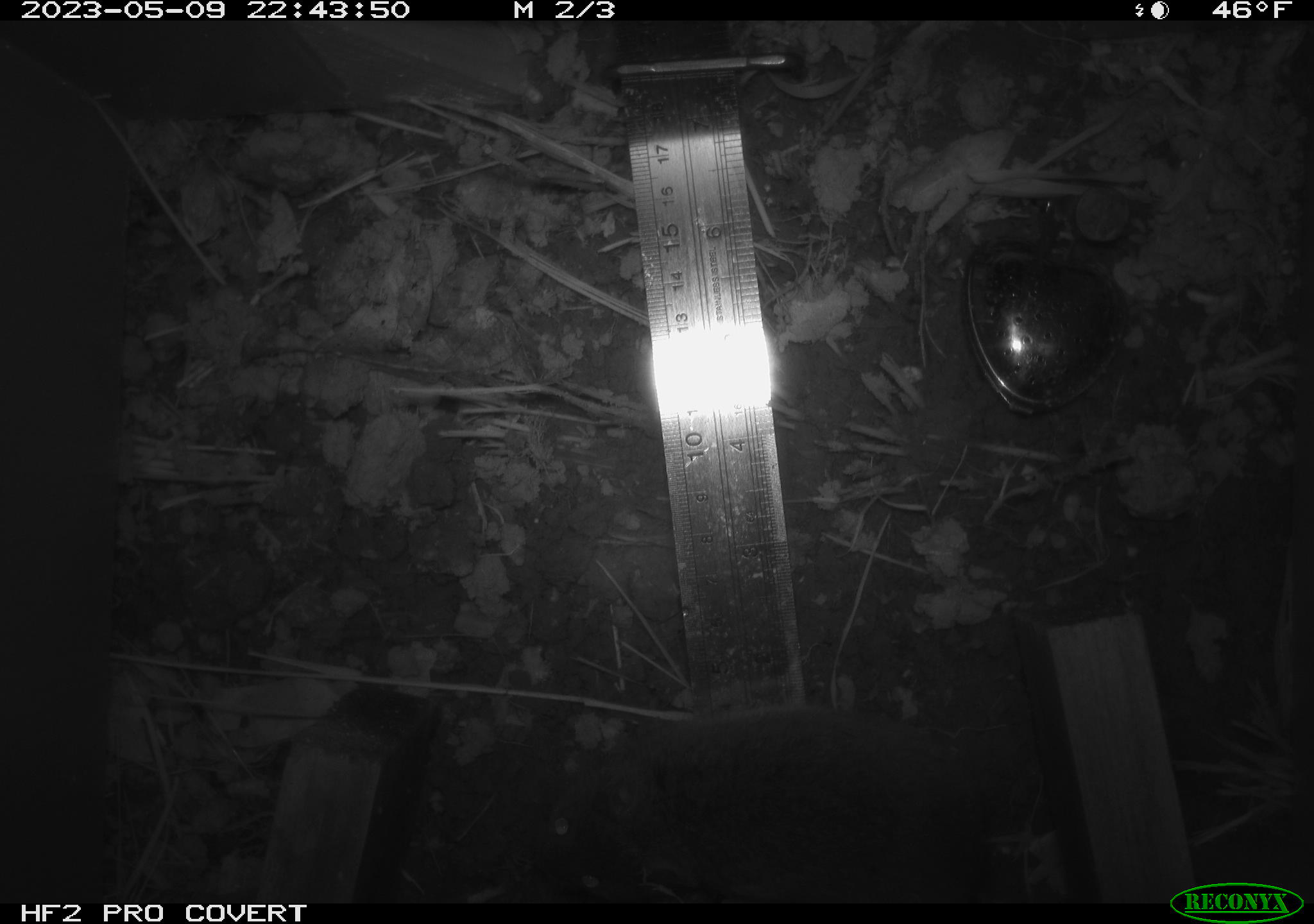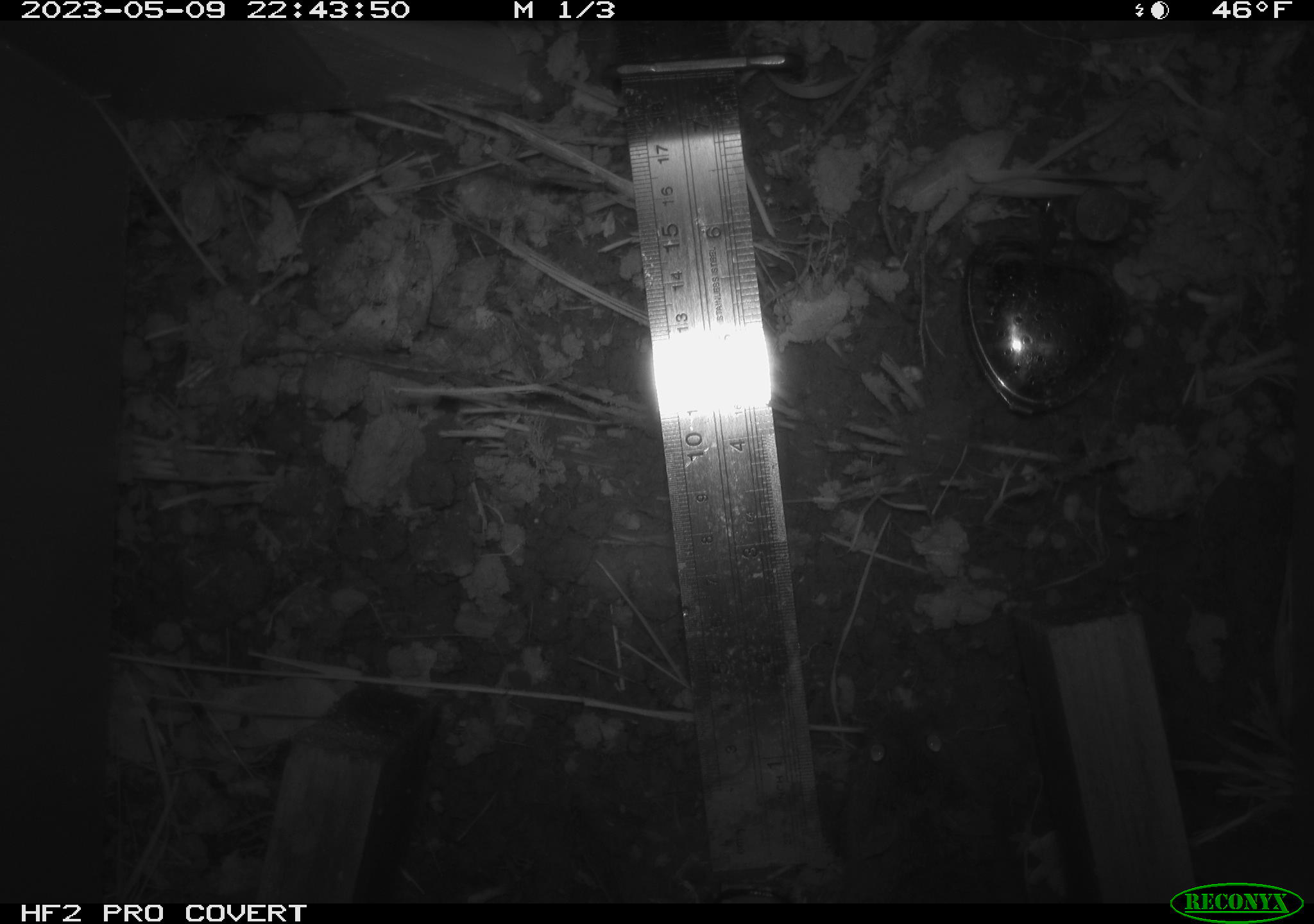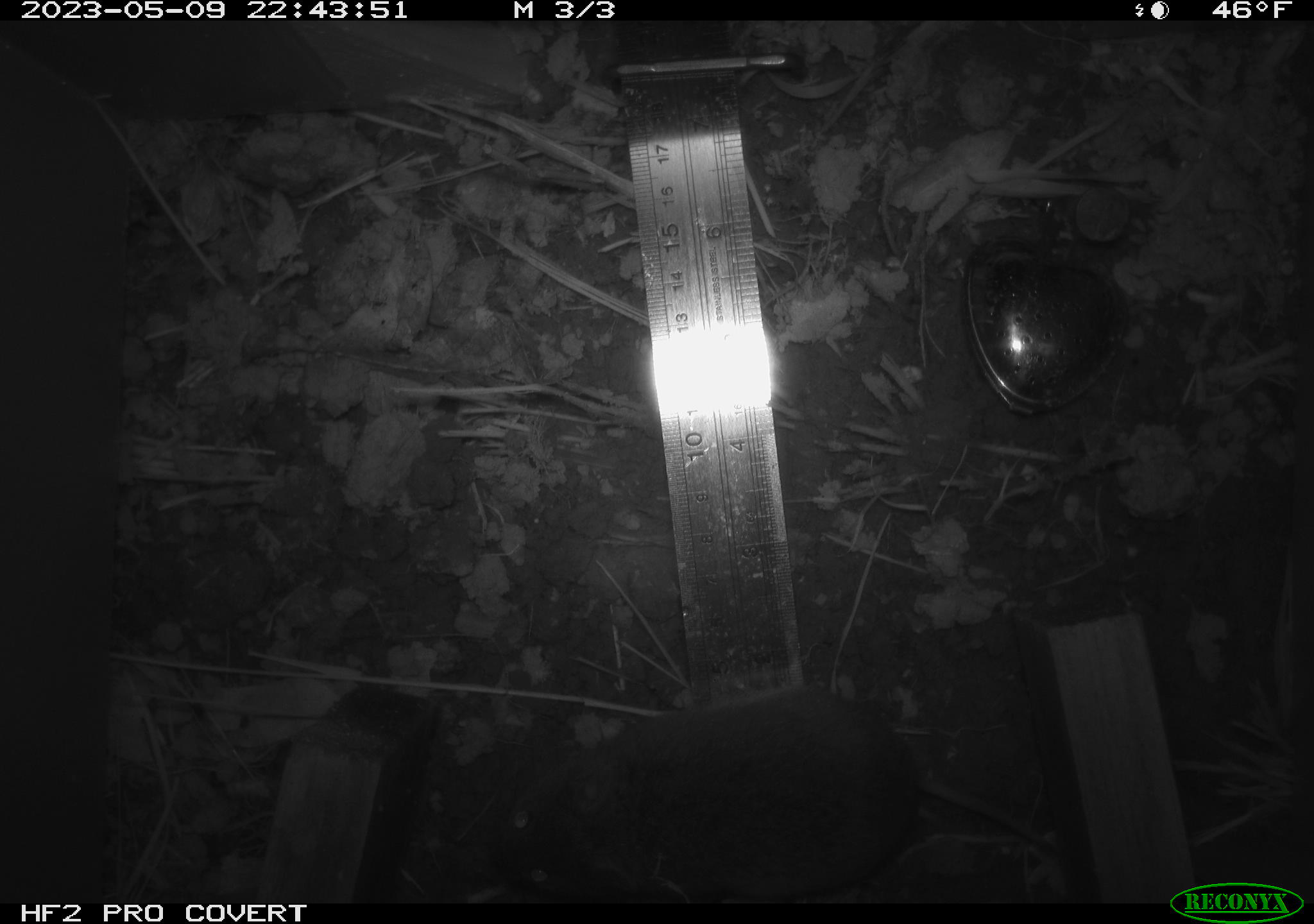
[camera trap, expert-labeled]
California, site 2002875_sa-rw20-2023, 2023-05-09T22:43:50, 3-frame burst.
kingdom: Animalia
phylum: Chordata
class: Mammalia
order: Rodentia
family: Cricetidae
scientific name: Arvicolinae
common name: voles, lemmings, and muskrats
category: arvicolinae subfamily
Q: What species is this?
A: Arvicolinae subfamily (voles, lemmings, and muskrats) (Arvicolinae).